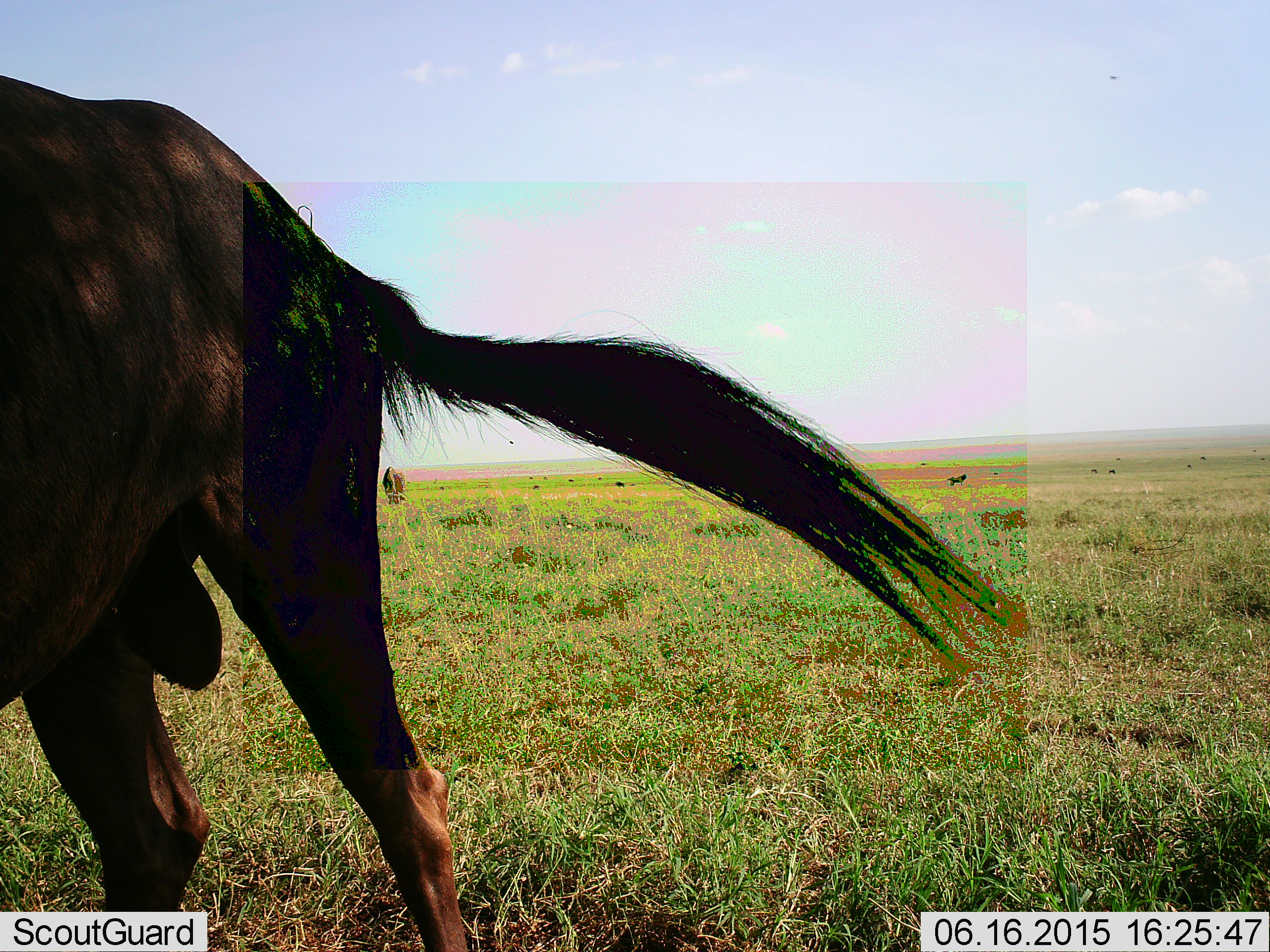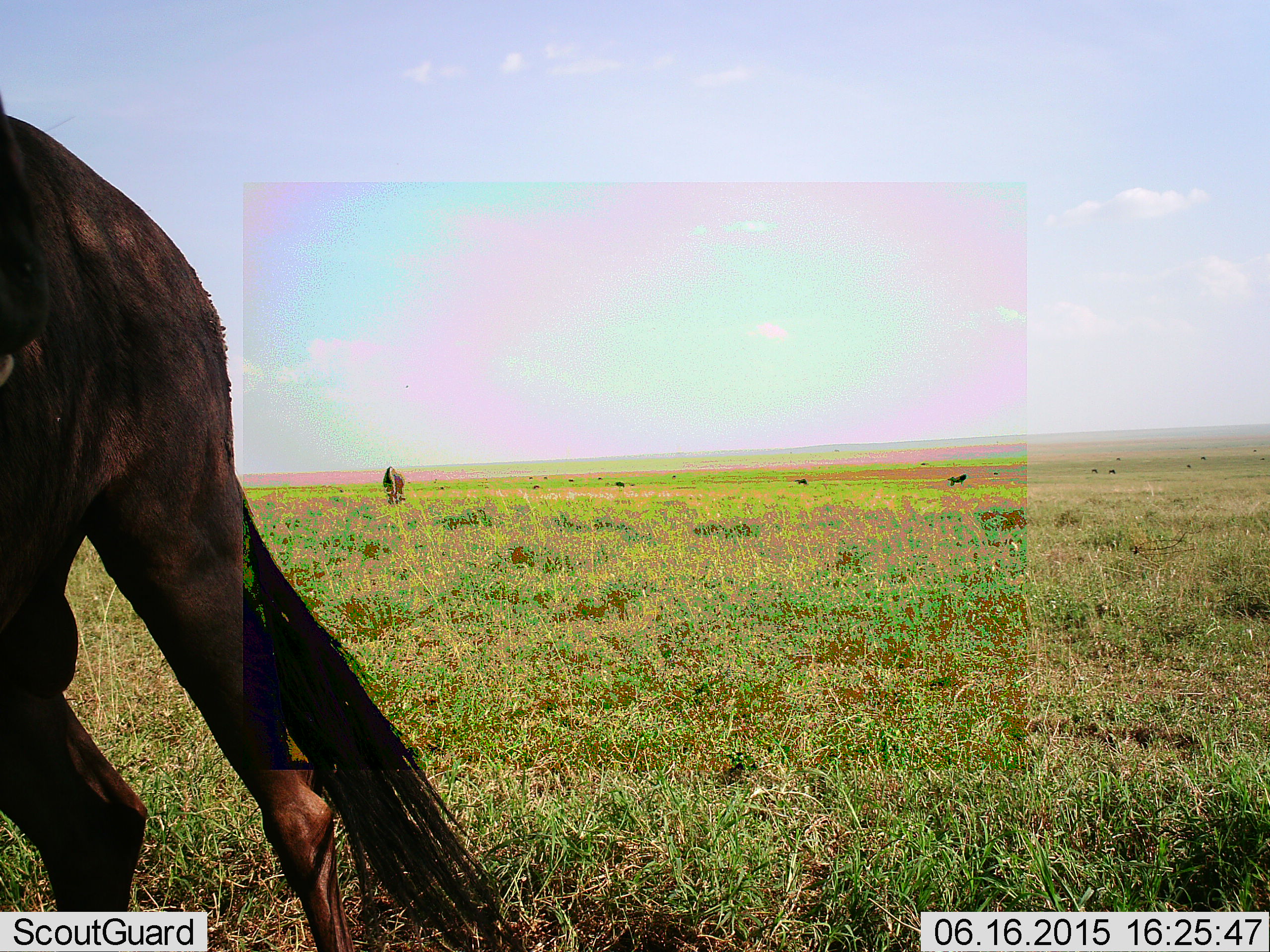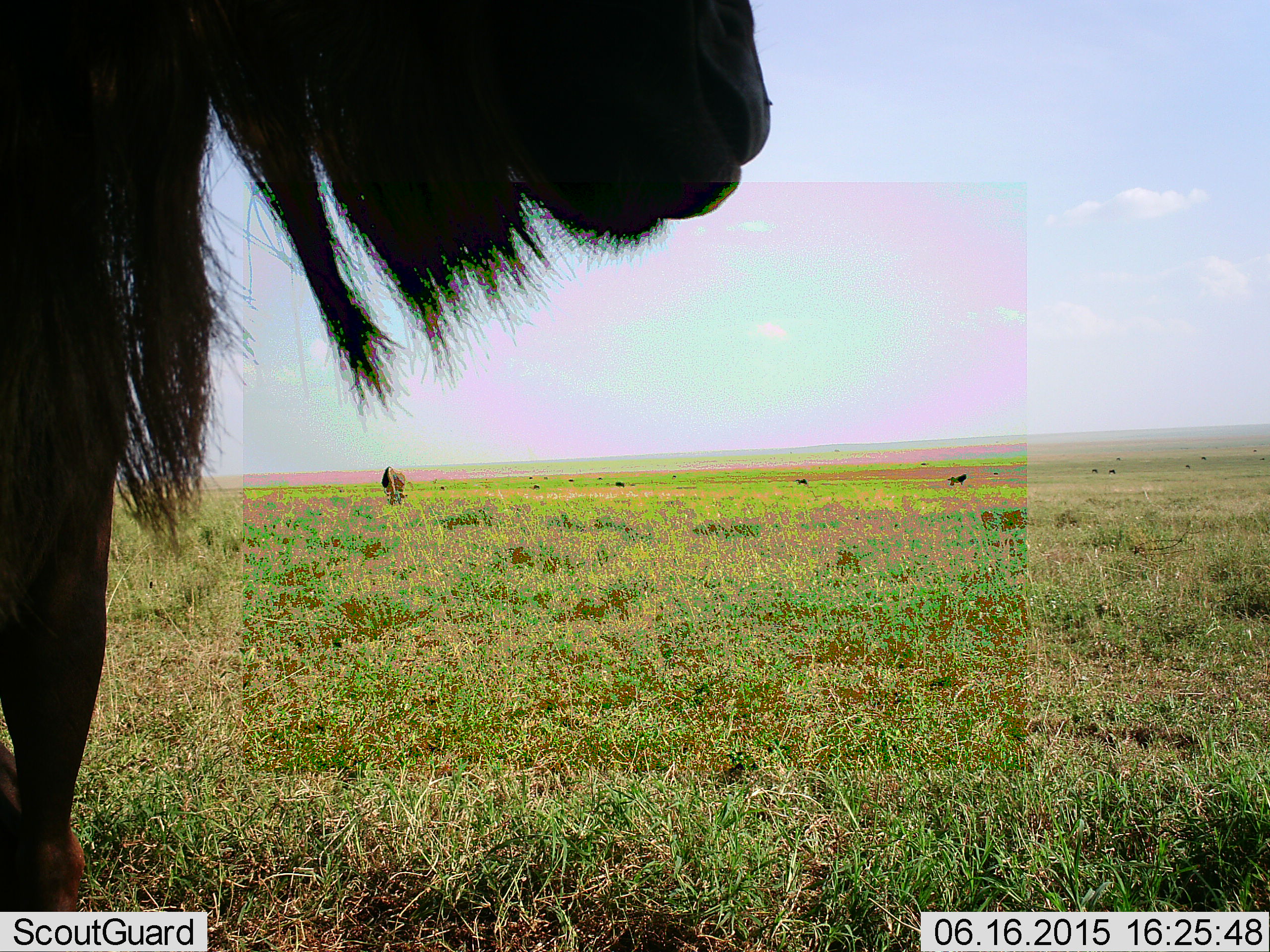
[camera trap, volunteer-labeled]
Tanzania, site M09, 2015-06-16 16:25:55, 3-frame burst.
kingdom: Animalia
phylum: Chordata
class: Mammalia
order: Artiodactyla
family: Bovidae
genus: Connochaetes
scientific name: Connochaetes taurinus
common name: blue wildebeest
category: wildebeest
Wildebeest (blue wildebeest) (Connochaetes taurinus), count 4. Behavior (volunteer vote fractions): standing 40%, resting 0%, moving 80%, interacting 0%. Young present (vote fraction): 0%. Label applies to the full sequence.